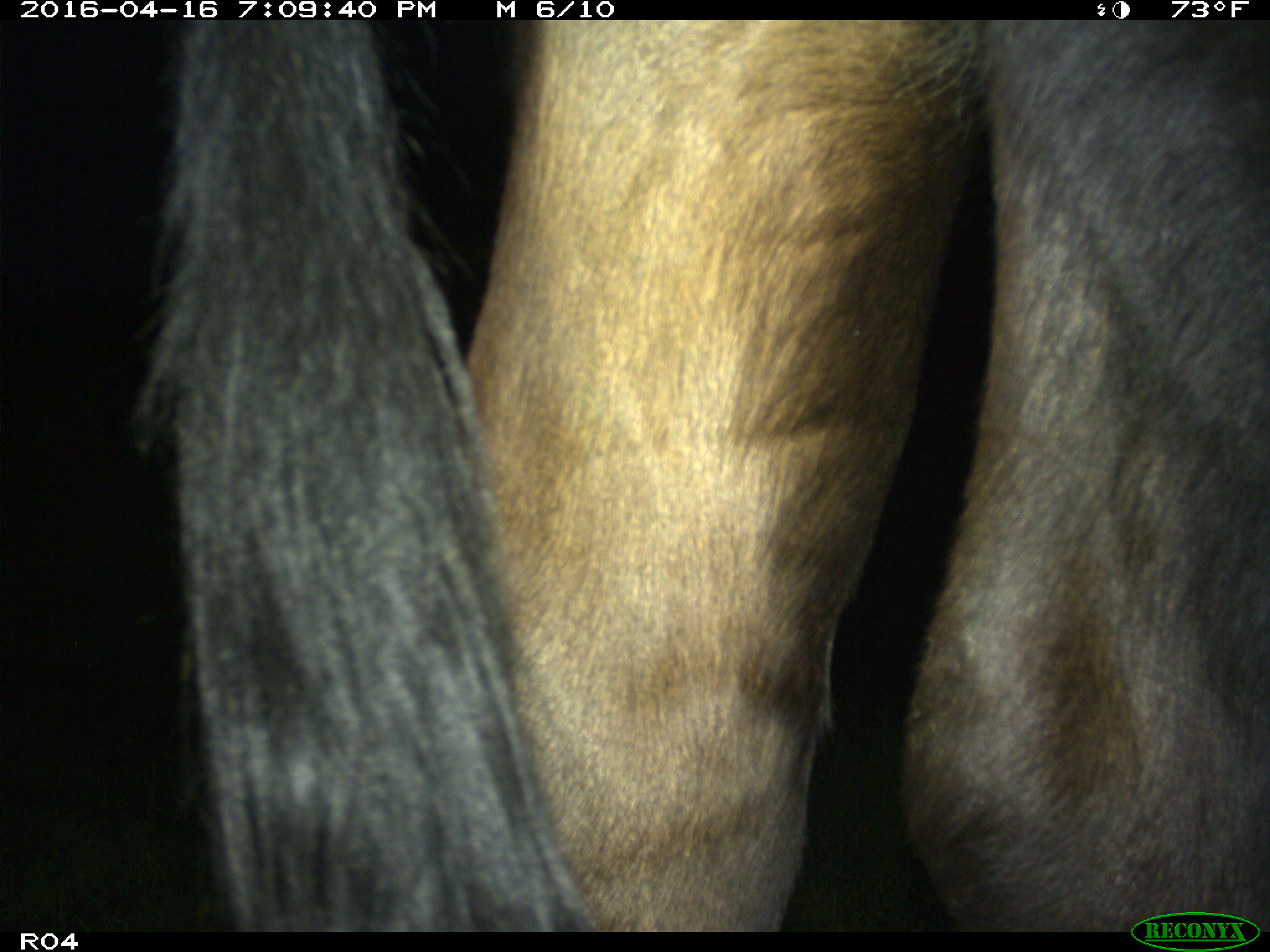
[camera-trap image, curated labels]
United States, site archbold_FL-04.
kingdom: Animalia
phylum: Chordata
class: Mammalia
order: Artiodactyla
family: Bovidae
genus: Bos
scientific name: Bos taurus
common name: domestic cow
Bos taurus (domestic cow).